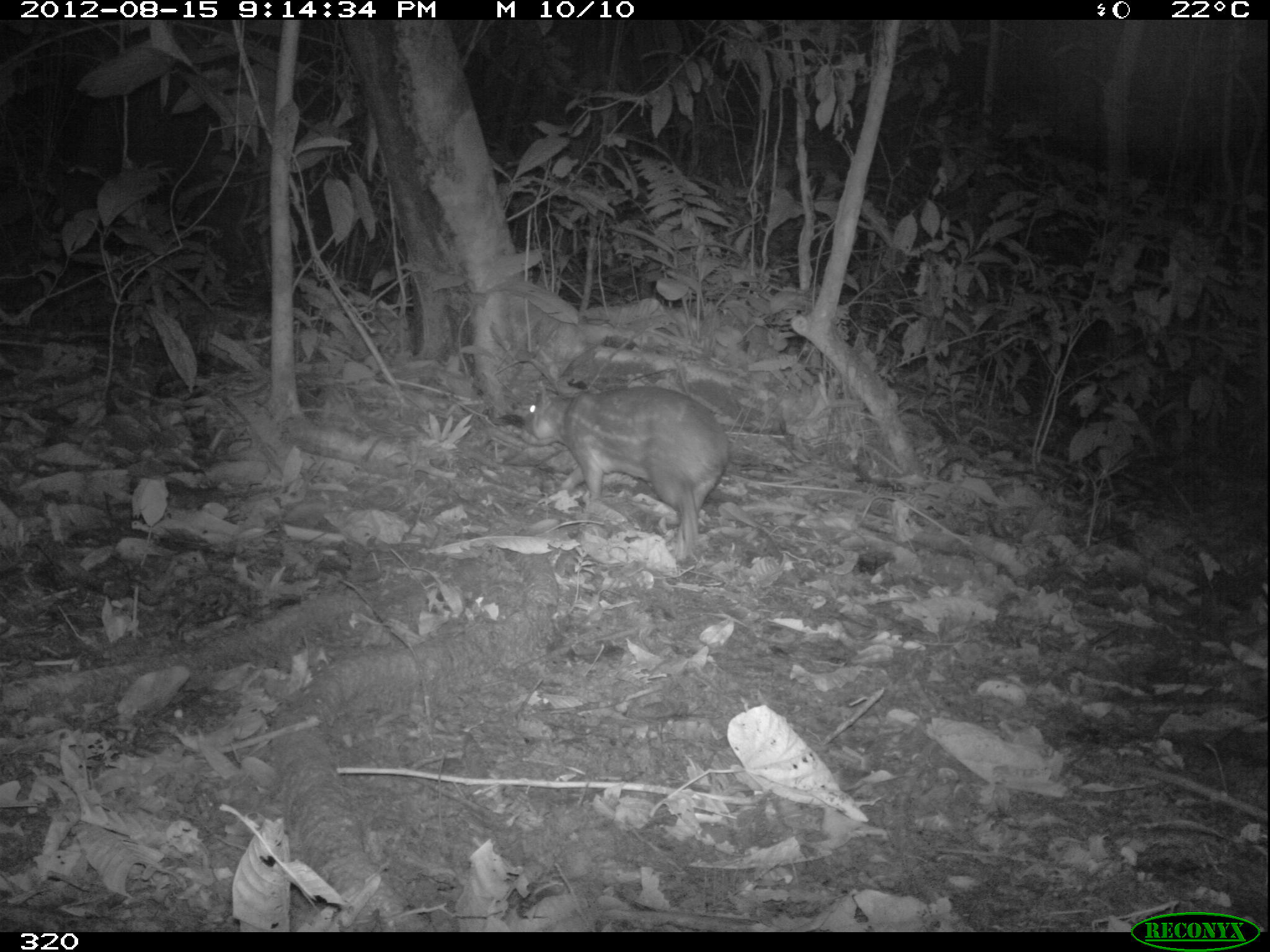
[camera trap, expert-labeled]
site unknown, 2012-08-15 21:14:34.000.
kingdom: Animalia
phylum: Chordata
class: Mammalia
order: Rodentia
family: Cuniculidae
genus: Cuniculus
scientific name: Cuniculus paca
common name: spotted paca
Cuniculus paca (spotted paca).